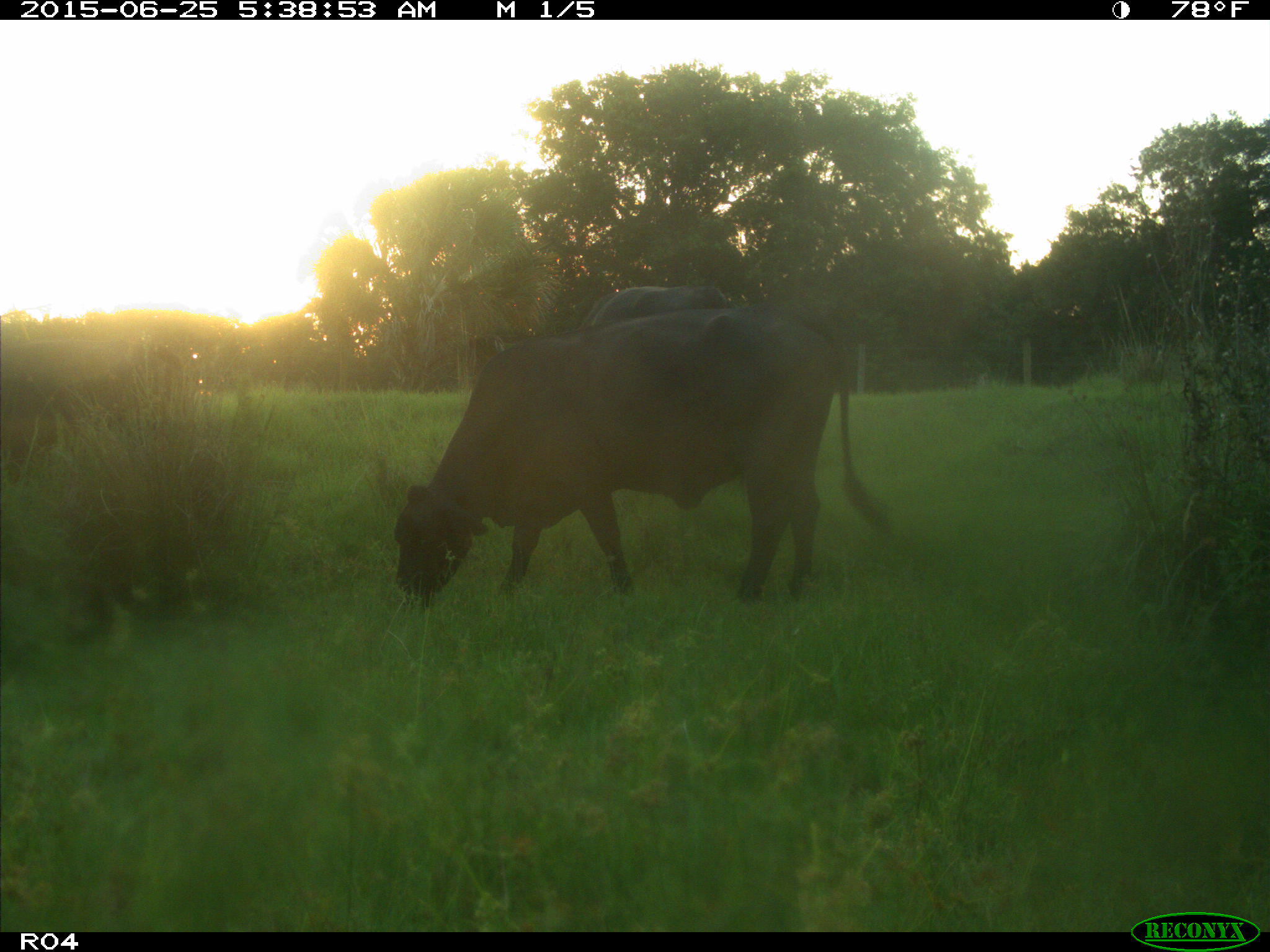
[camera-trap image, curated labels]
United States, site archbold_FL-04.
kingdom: Animalia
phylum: Chordata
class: Mammalia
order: Artiodactyla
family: Bovidae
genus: Bos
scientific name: Bos taurus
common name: domestic cow